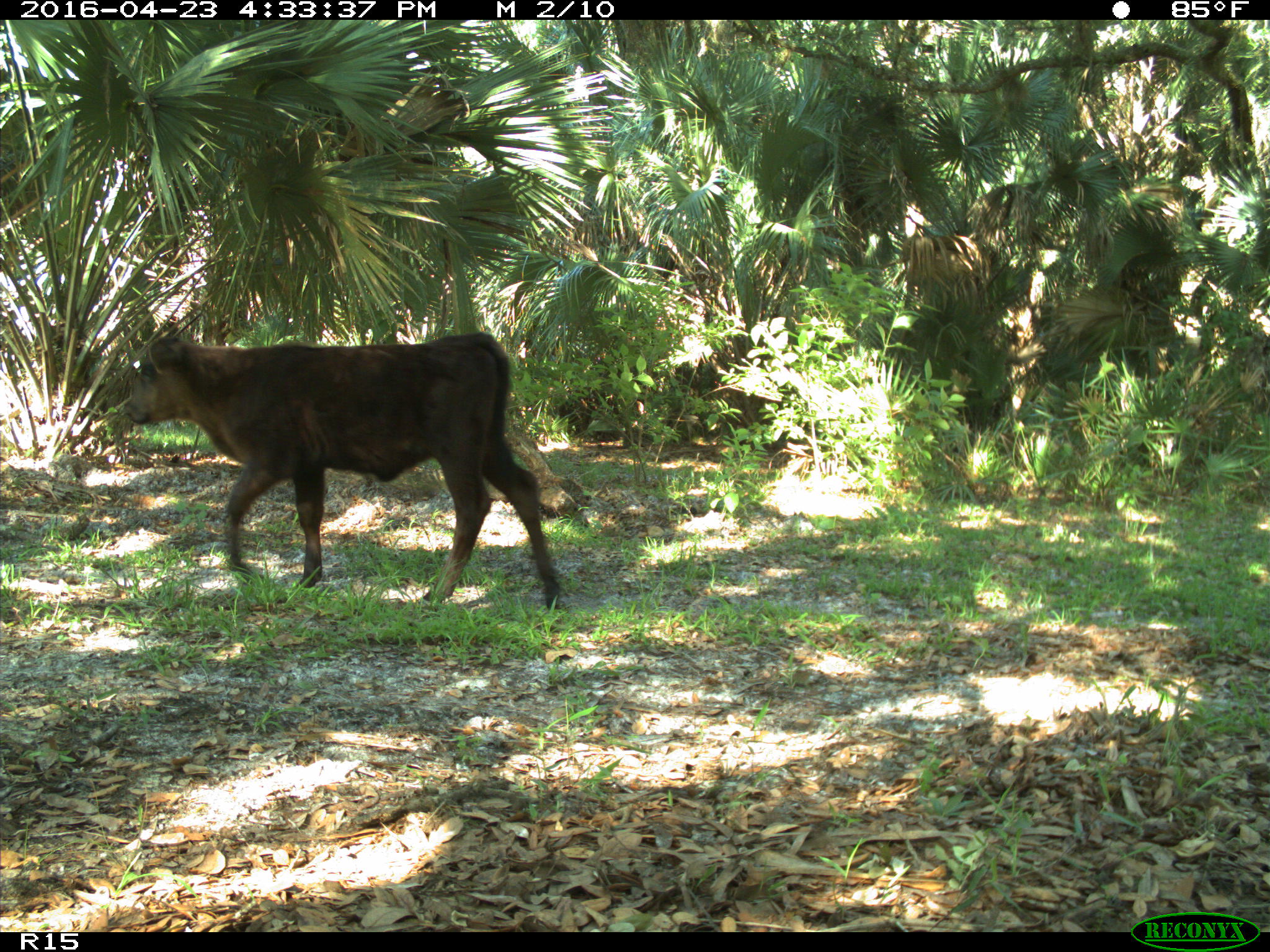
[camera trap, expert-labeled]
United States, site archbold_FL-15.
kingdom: Animalia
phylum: Chordata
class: Mammalia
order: Artiodactyla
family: Bovidae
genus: Bos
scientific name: Bos taurus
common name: domestic cow